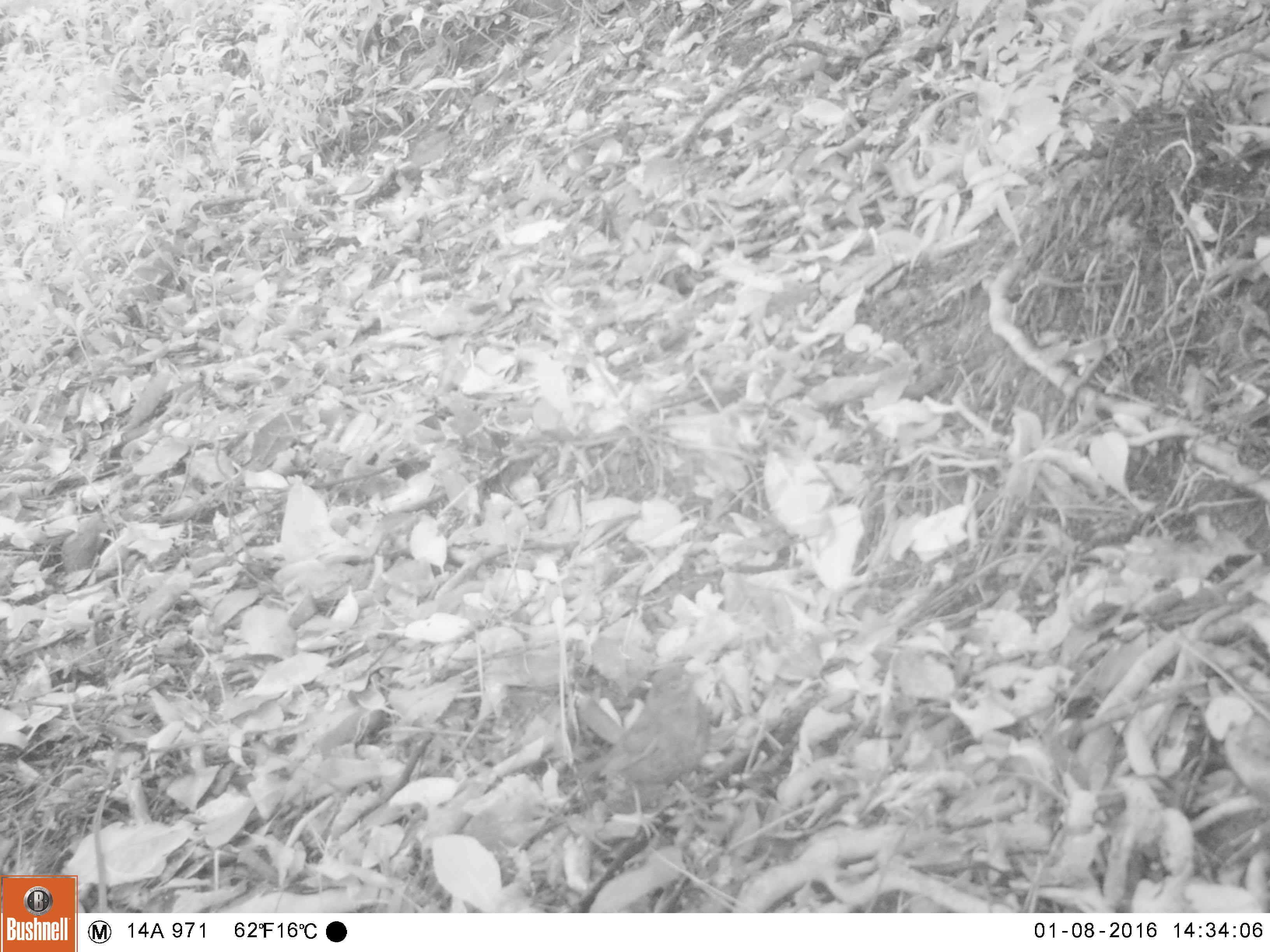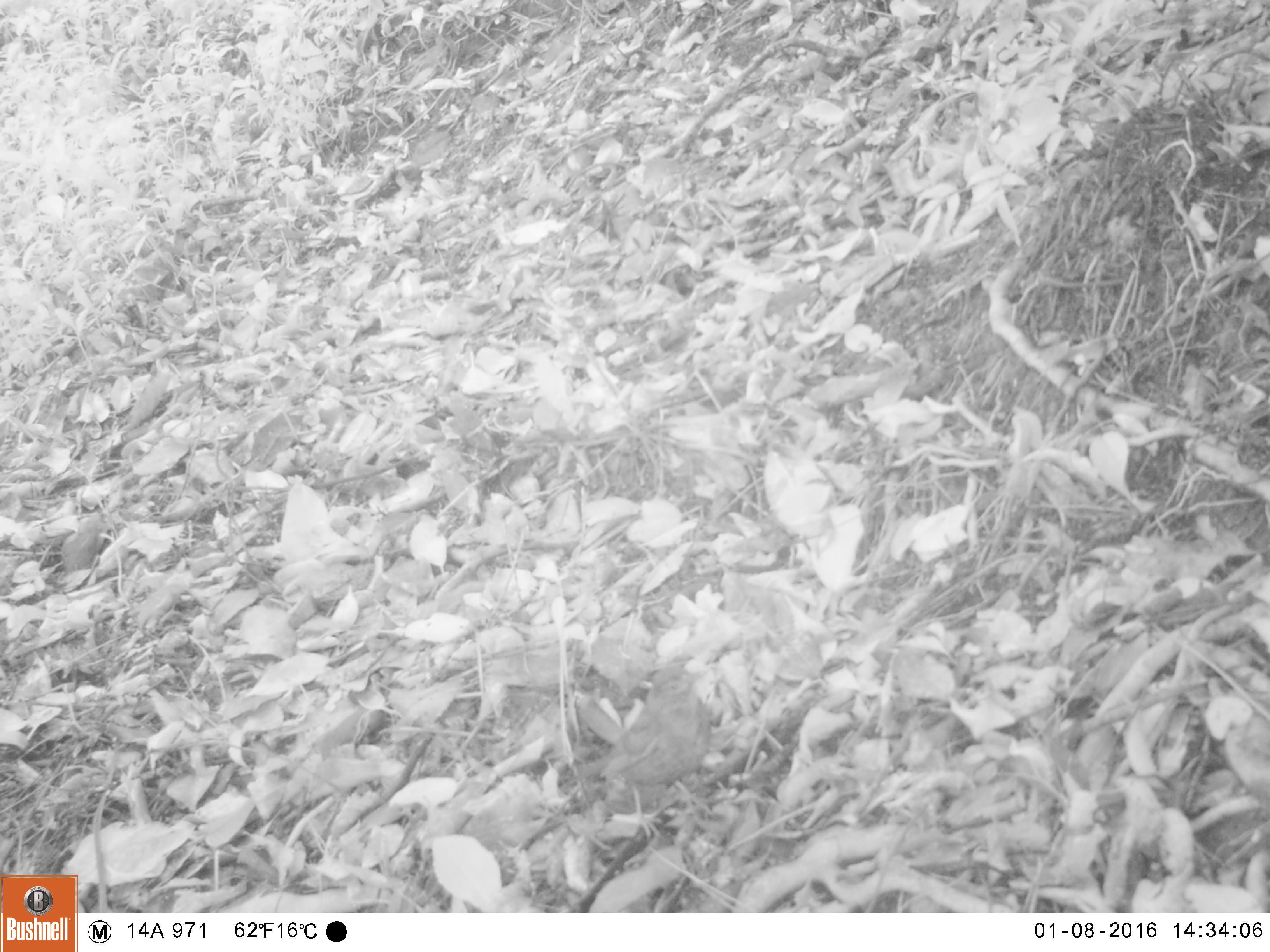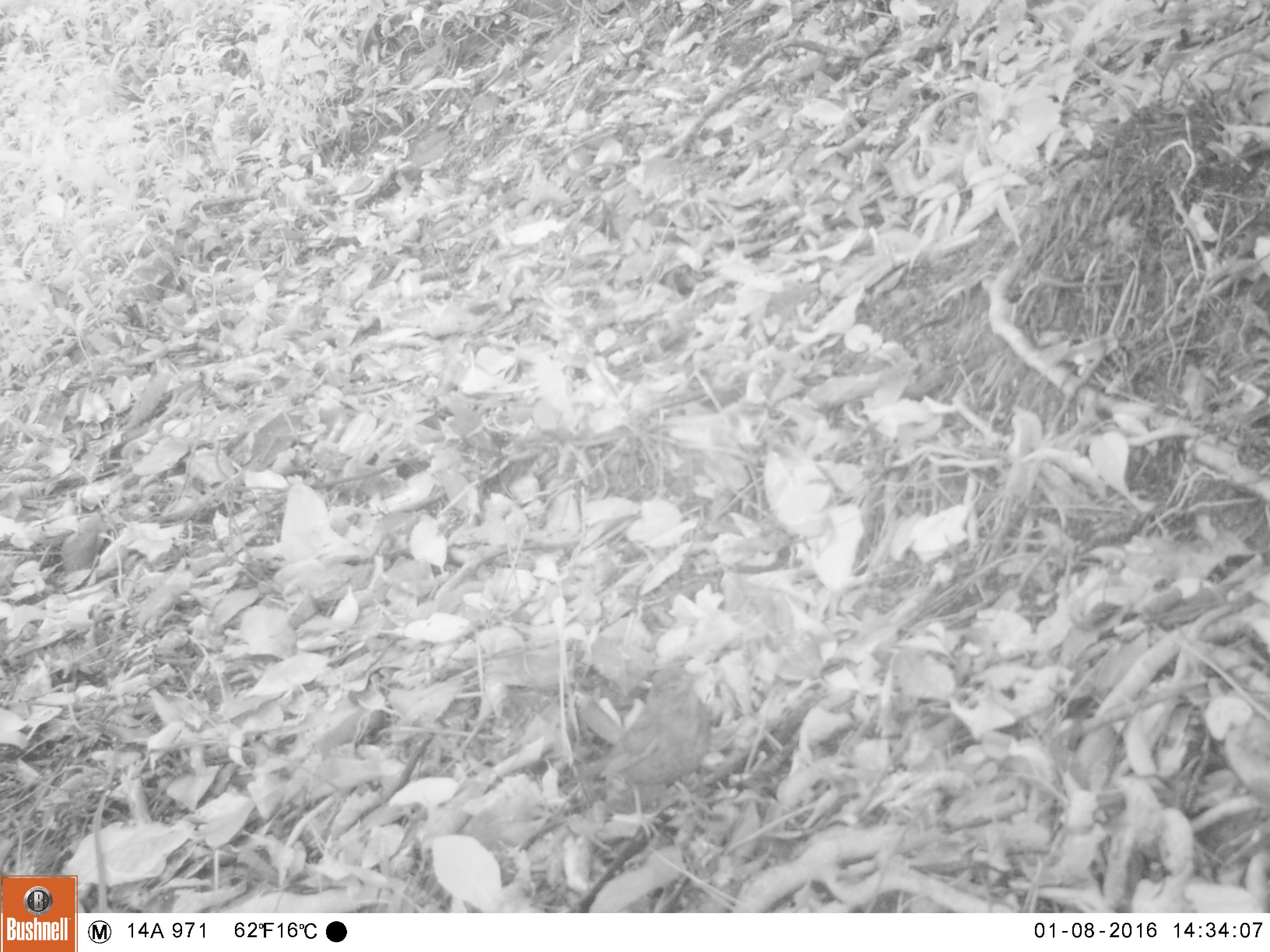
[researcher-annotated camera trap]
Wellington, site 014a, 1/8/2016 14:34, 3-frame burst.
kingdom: Animalia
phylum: Chordata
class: Aves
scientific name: Aves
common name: bird